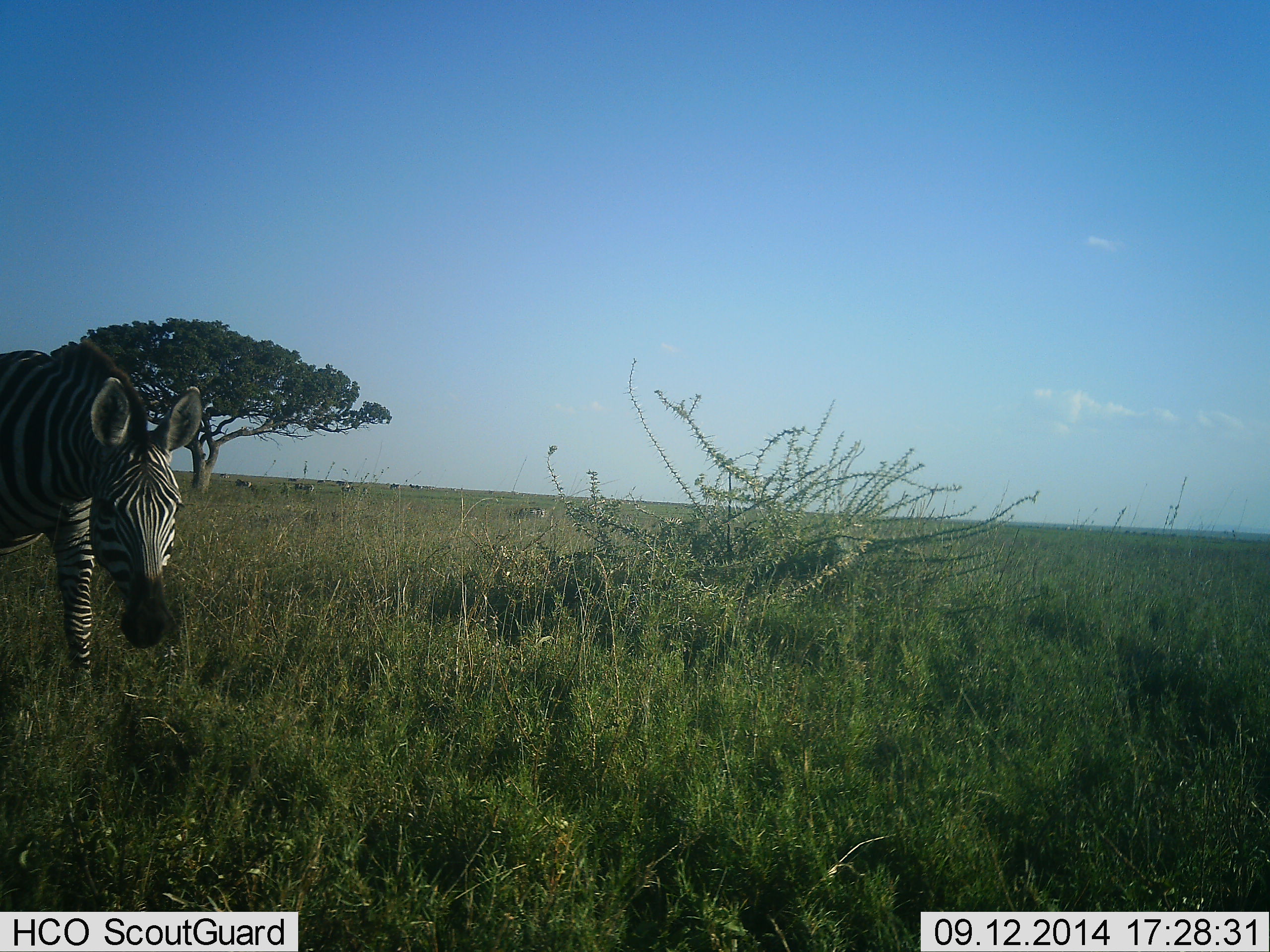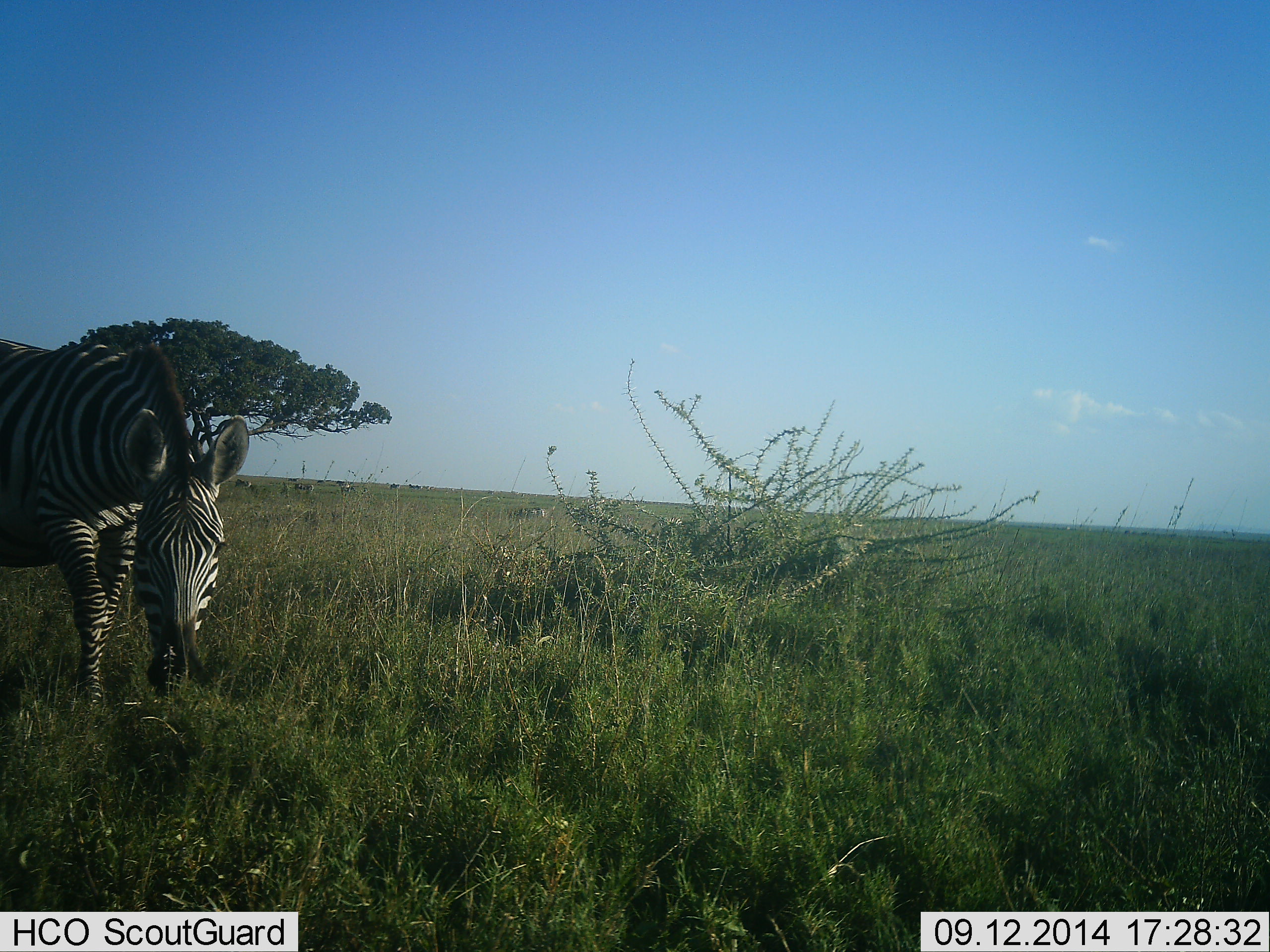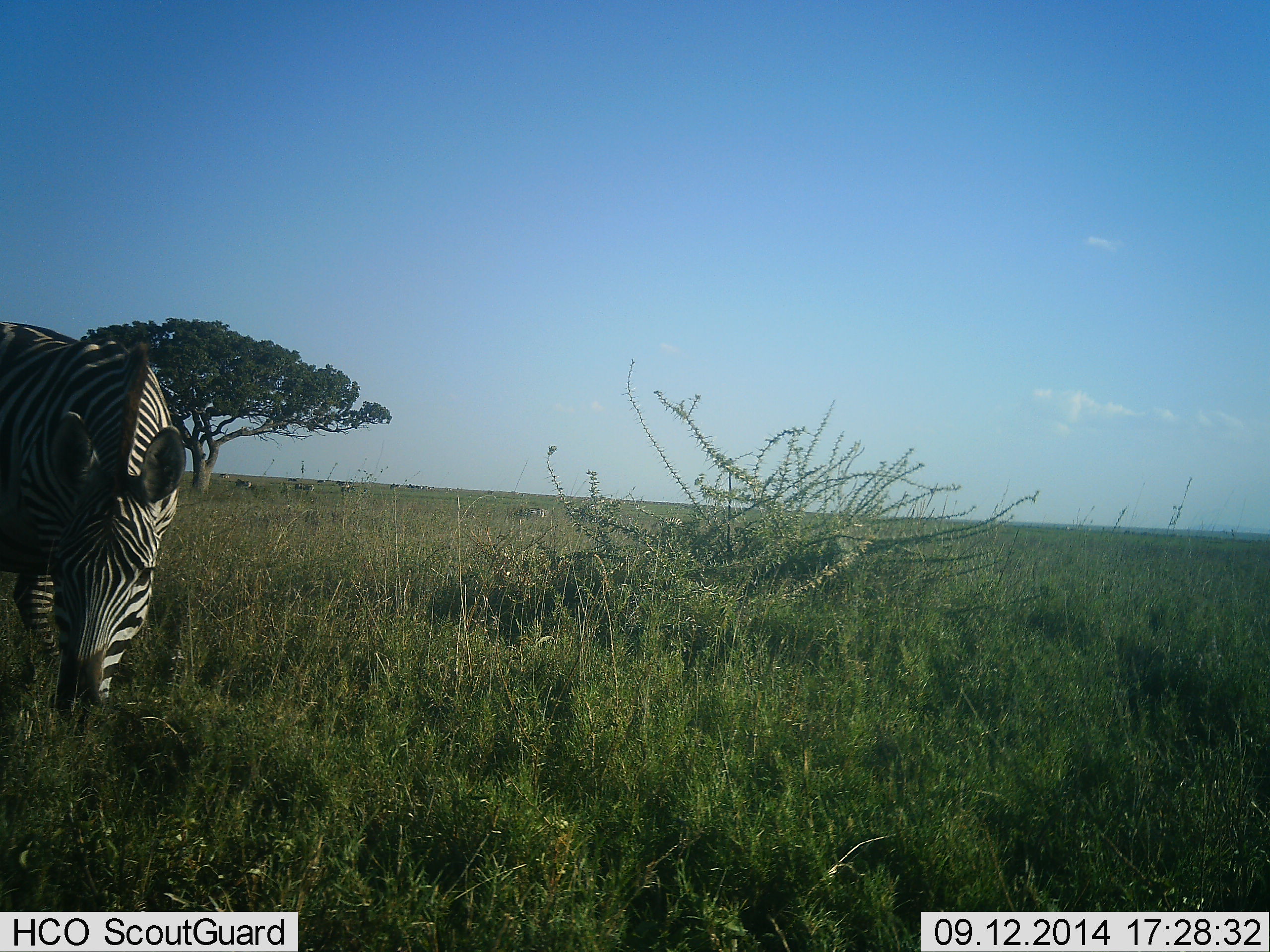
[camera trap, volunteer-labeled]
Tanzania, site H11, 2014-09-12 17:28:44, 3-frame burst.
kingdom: Animalia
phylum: Chordata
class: Mammalia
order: Perissodactyla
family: Equidae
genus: Equus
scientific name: Equus quagga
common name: plains zebra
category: zebra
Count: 1.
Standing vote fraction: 20%.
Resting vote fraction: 0%.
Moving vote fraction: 40%.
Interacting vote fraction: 0%.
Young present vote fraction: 0%.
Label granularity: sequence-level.